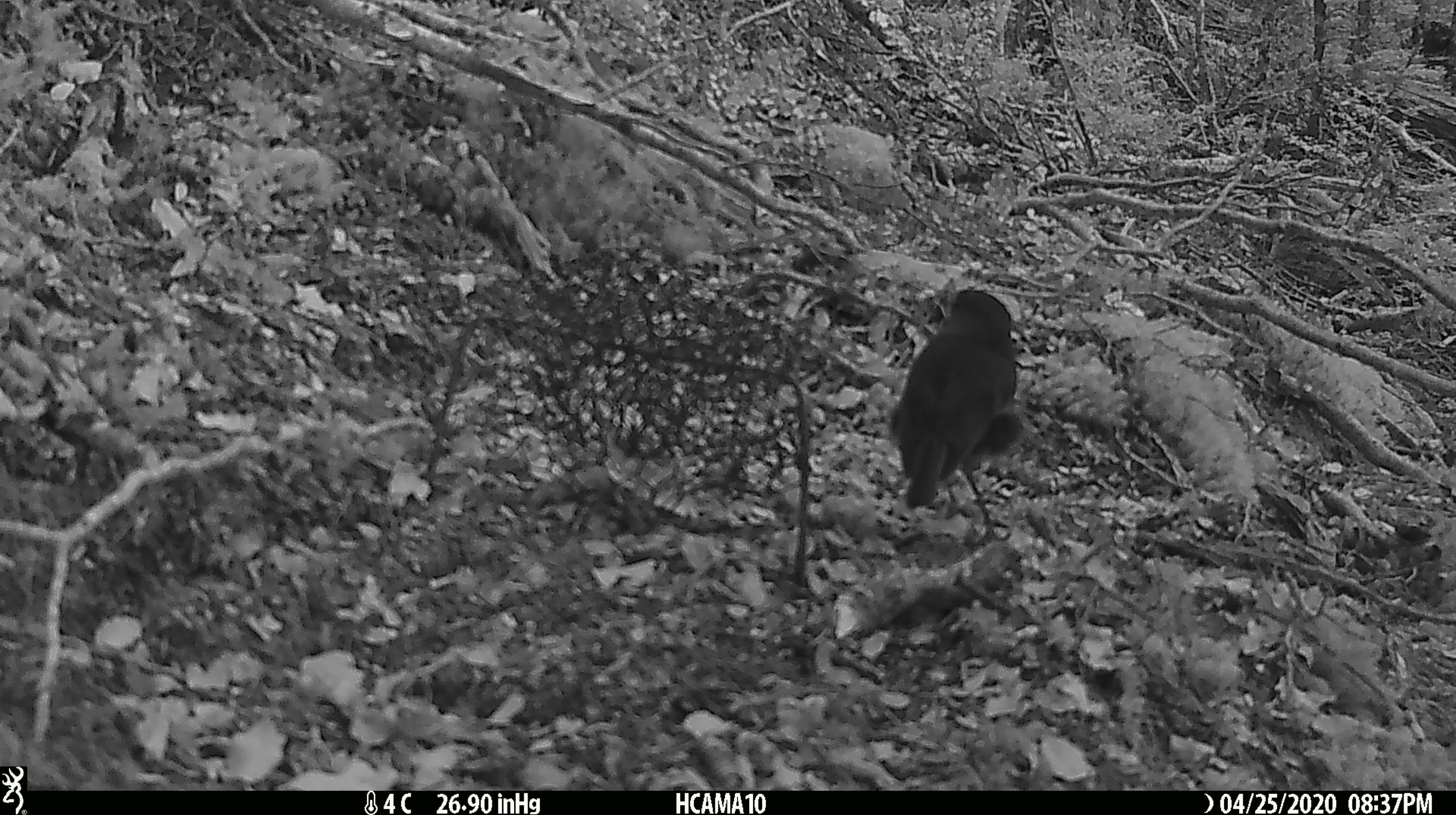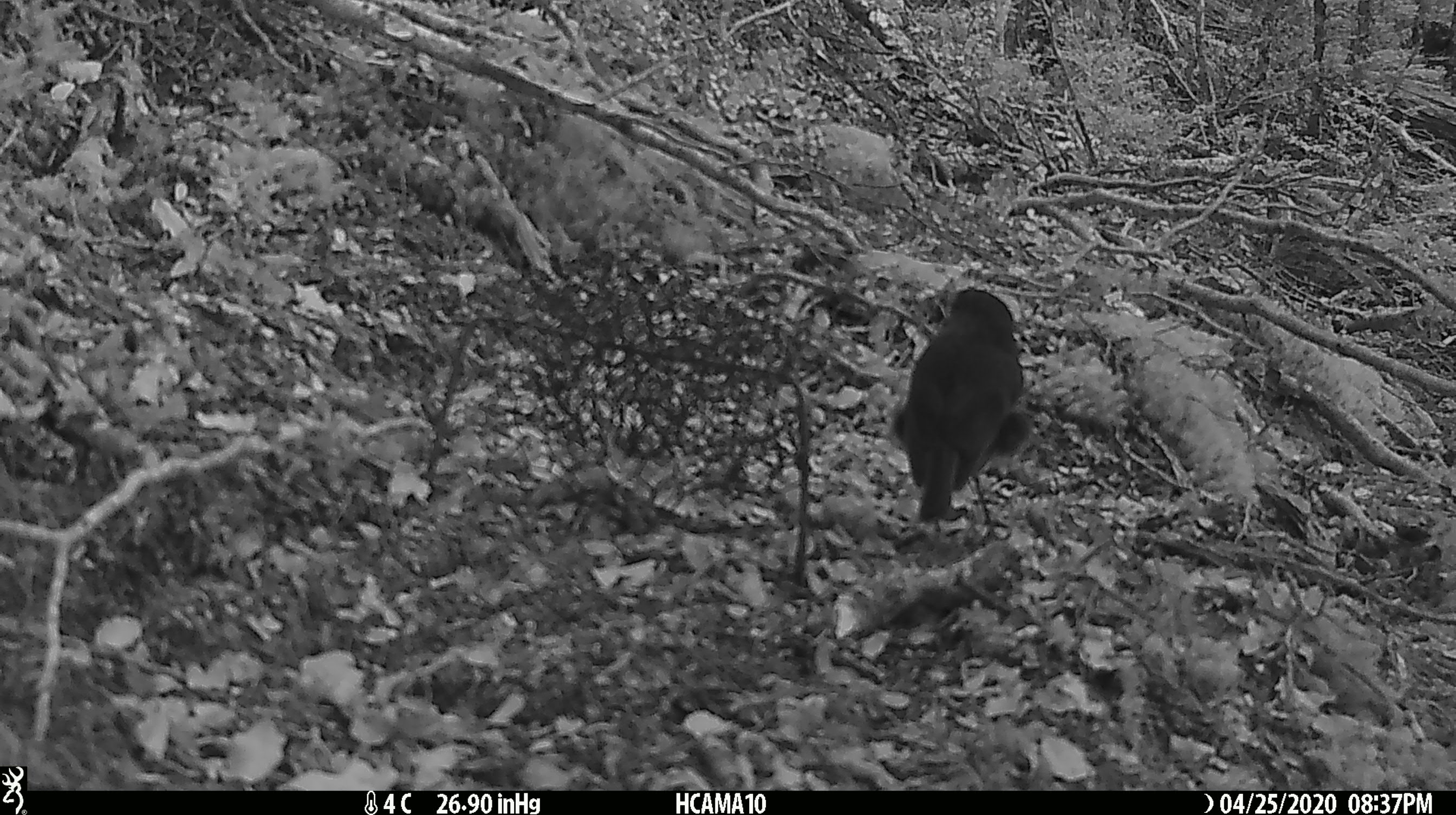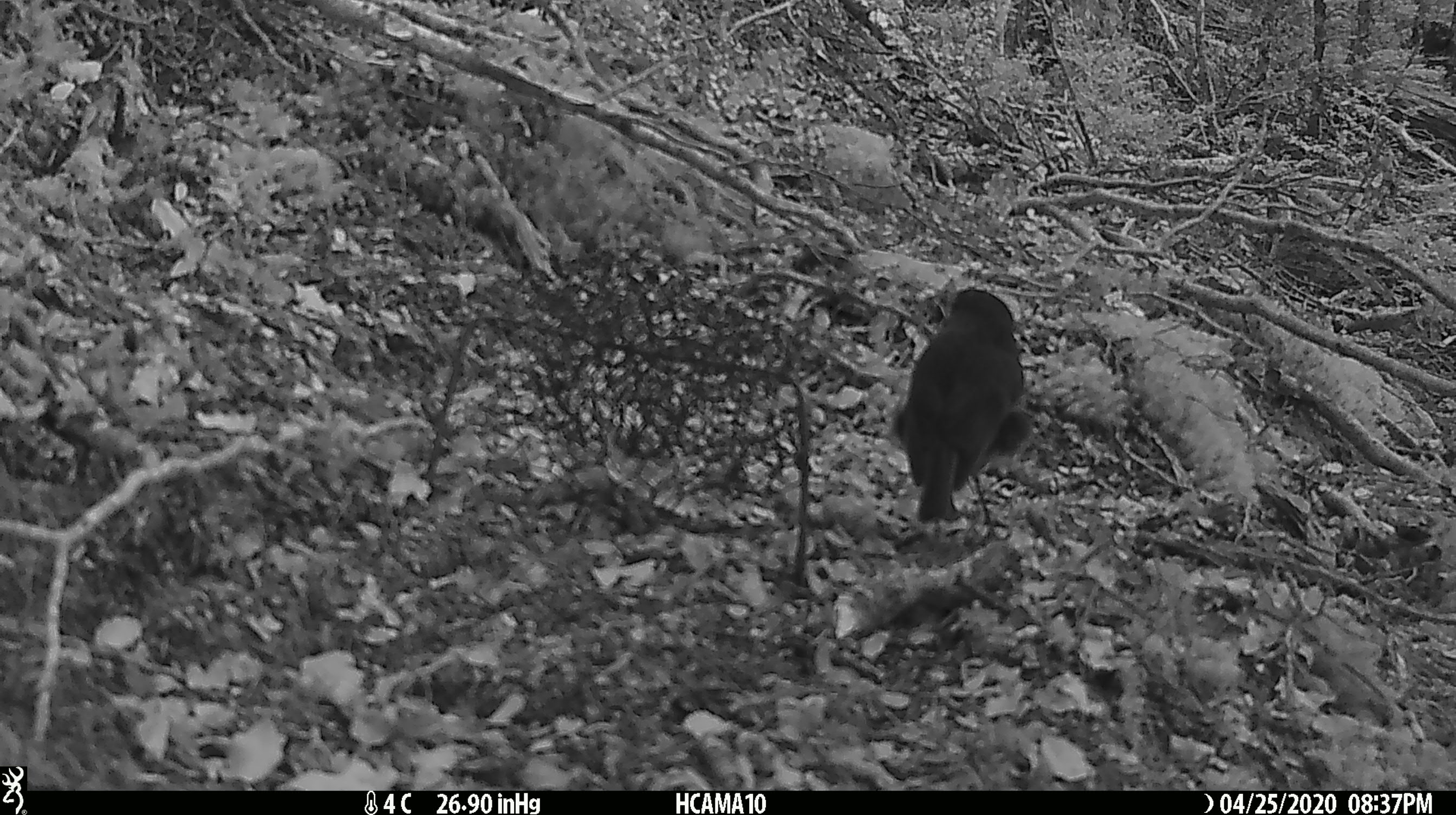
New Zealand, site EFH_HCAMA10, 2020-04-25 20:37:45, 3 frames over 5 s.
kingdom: Animalia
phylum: Chordata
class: Aves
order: Passeriformes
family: Petroicidae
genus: Petroica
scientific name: Petroica australis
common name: new zealand robin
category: robin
Robin (new zealand robin) (Petroica australis).